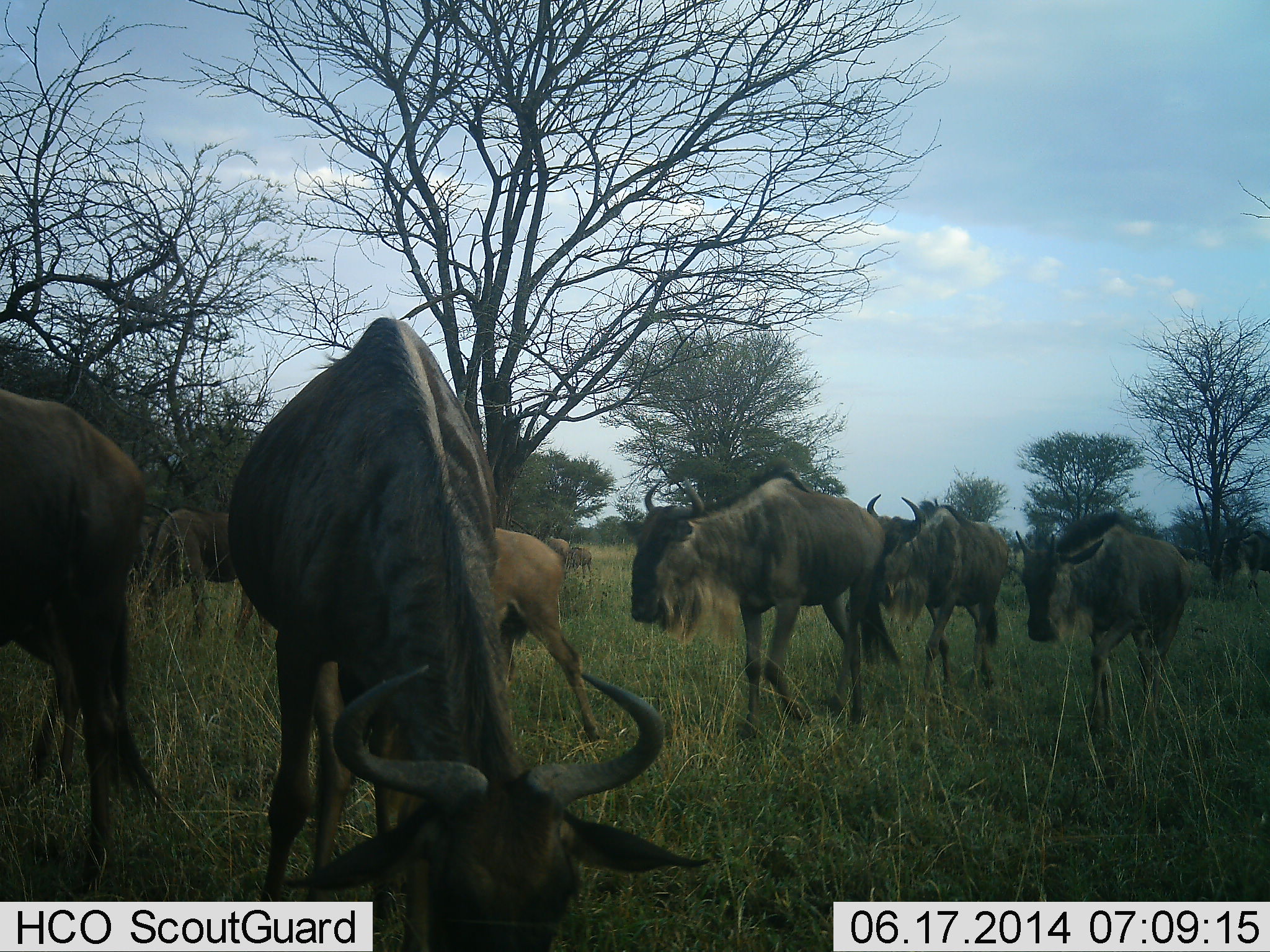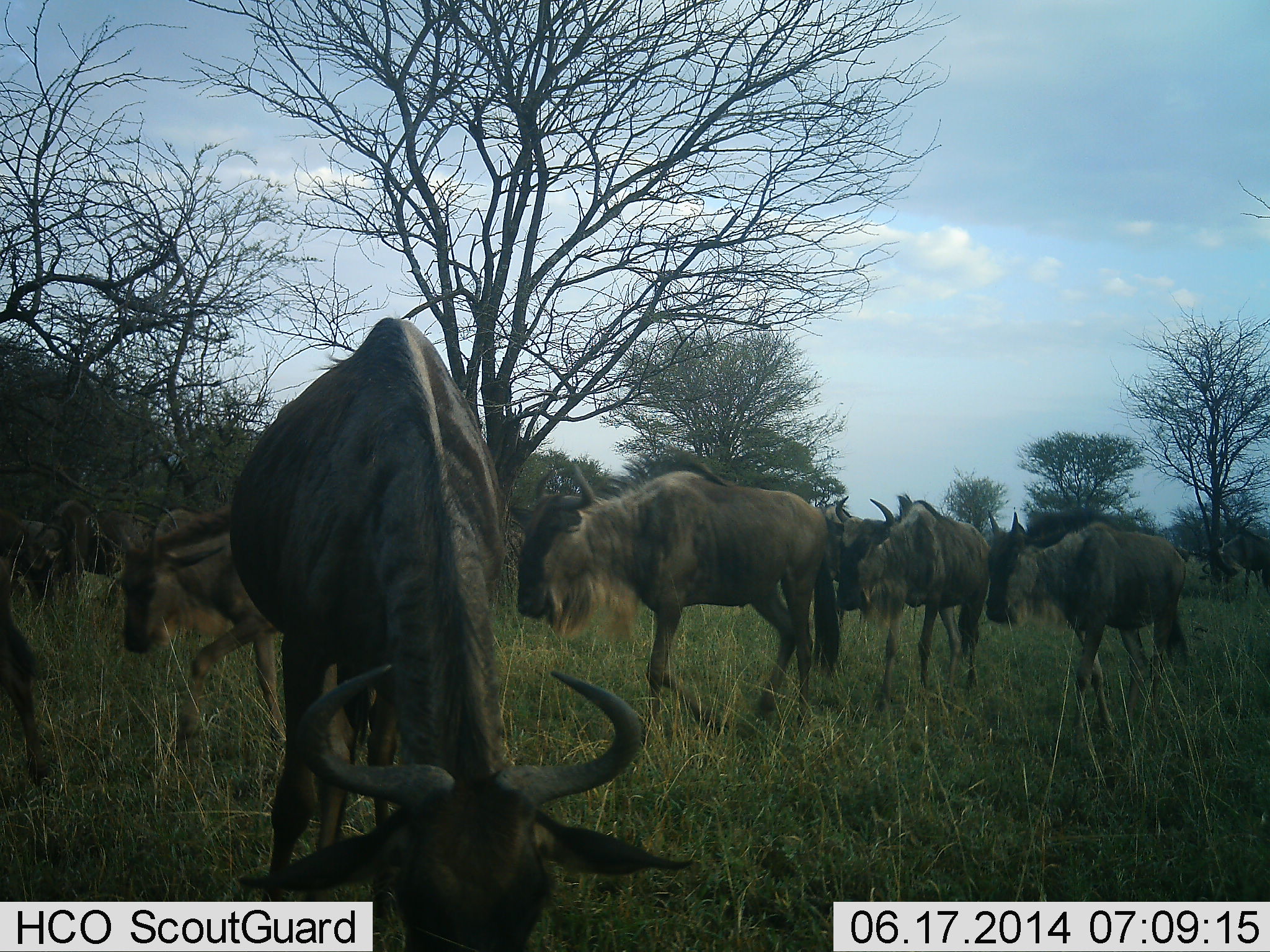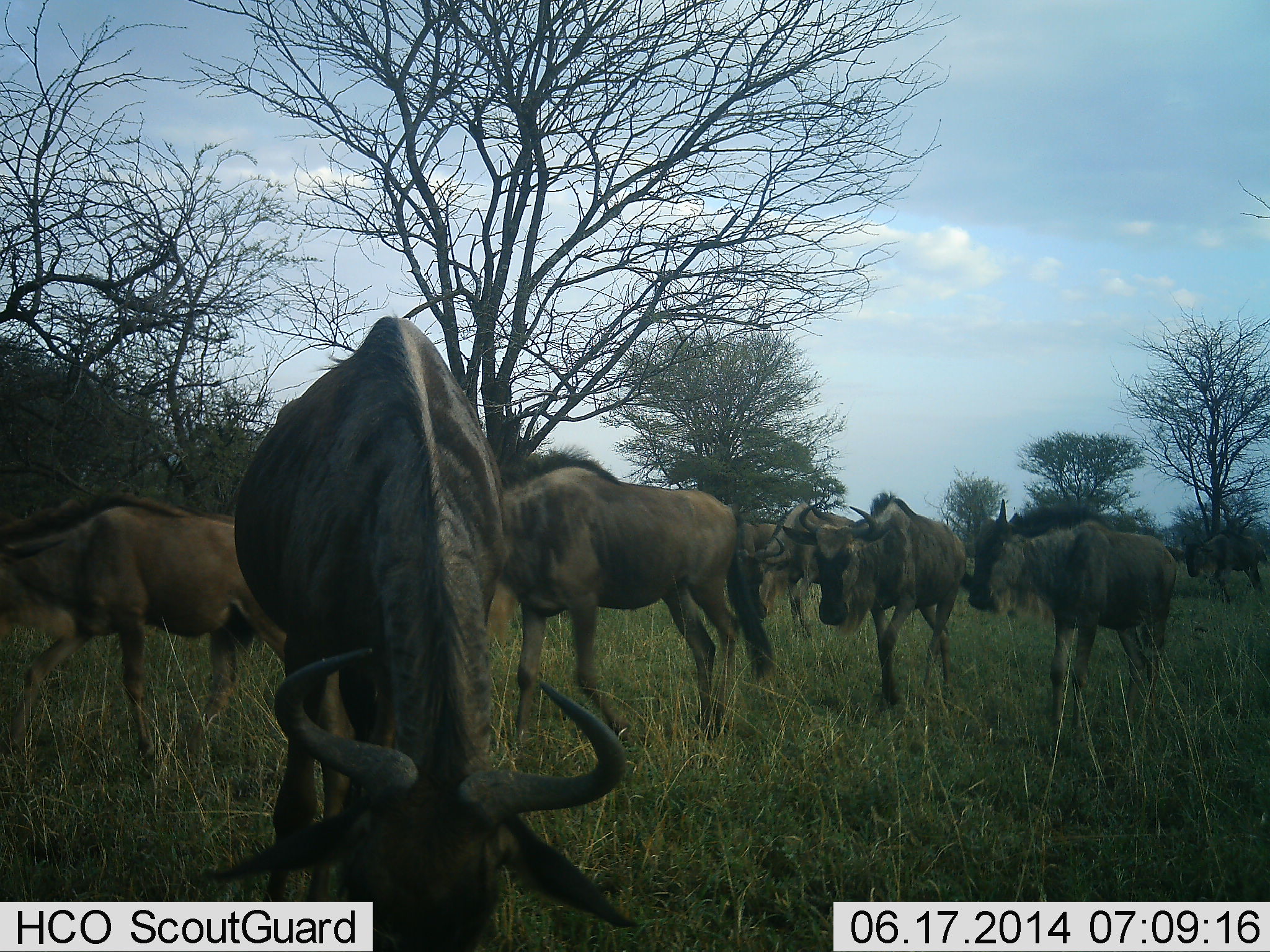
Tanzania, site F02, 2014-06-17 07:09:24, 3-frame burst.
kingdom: Animalia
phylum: Chordata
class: Mammalia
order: Artiodactyla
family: Bovidae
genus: Connochaetes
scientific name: Connochaetes taurinus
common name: blue wildebeest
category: wildebeest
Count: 9.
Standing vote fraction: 30%.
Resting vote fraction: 10%.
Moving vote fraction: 100%.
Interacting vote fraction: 0%.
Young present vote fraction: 20%.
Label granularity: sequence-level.